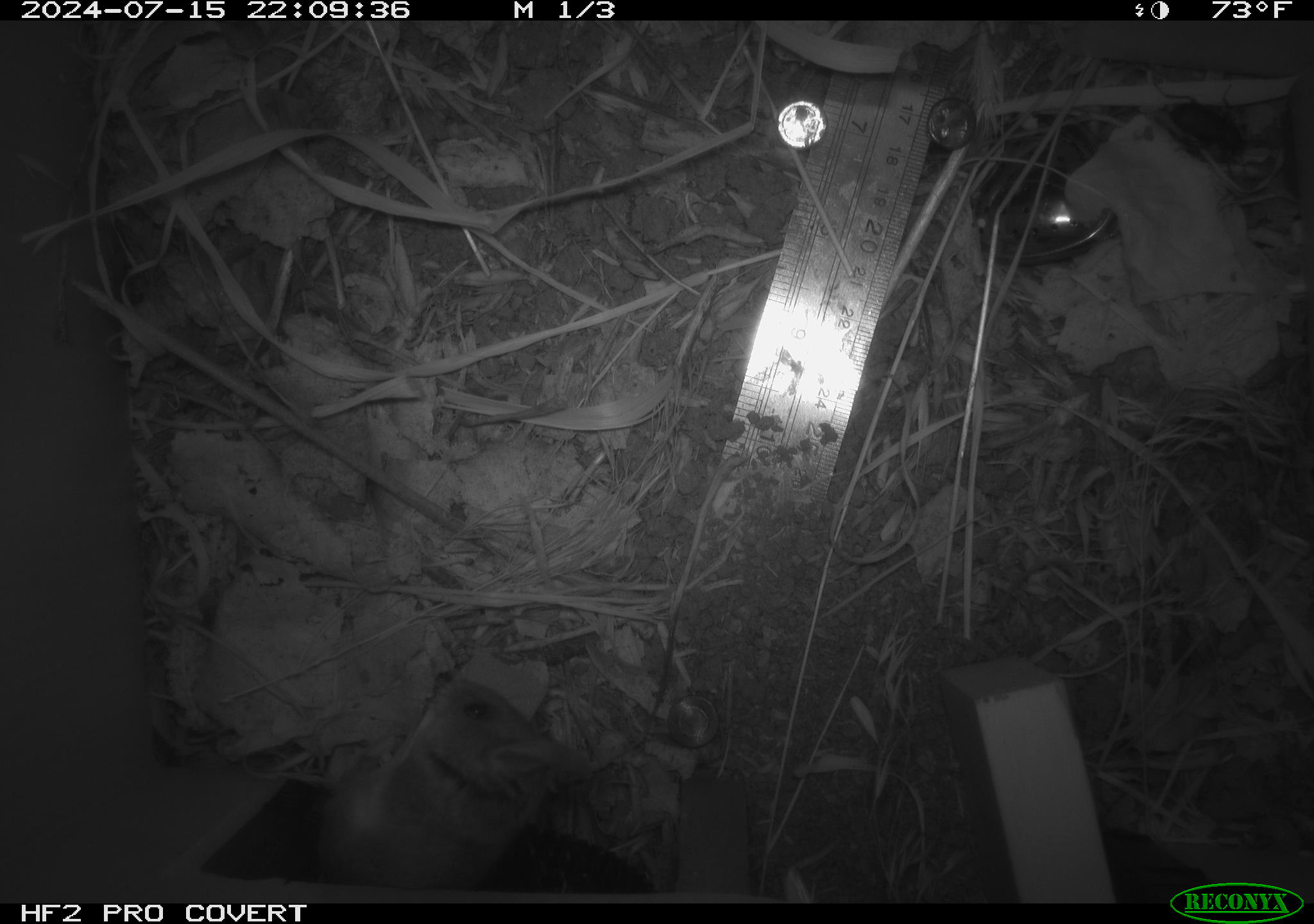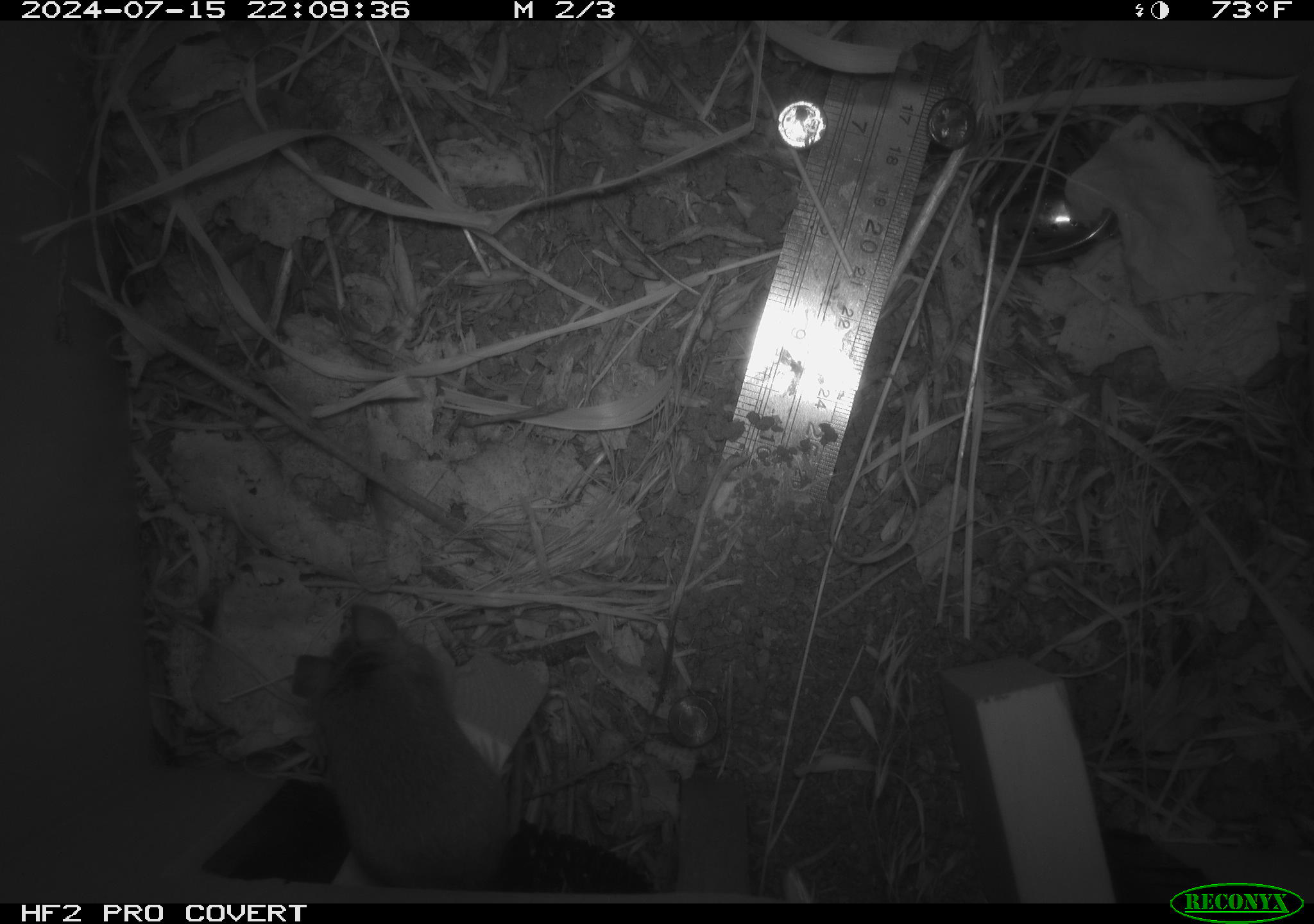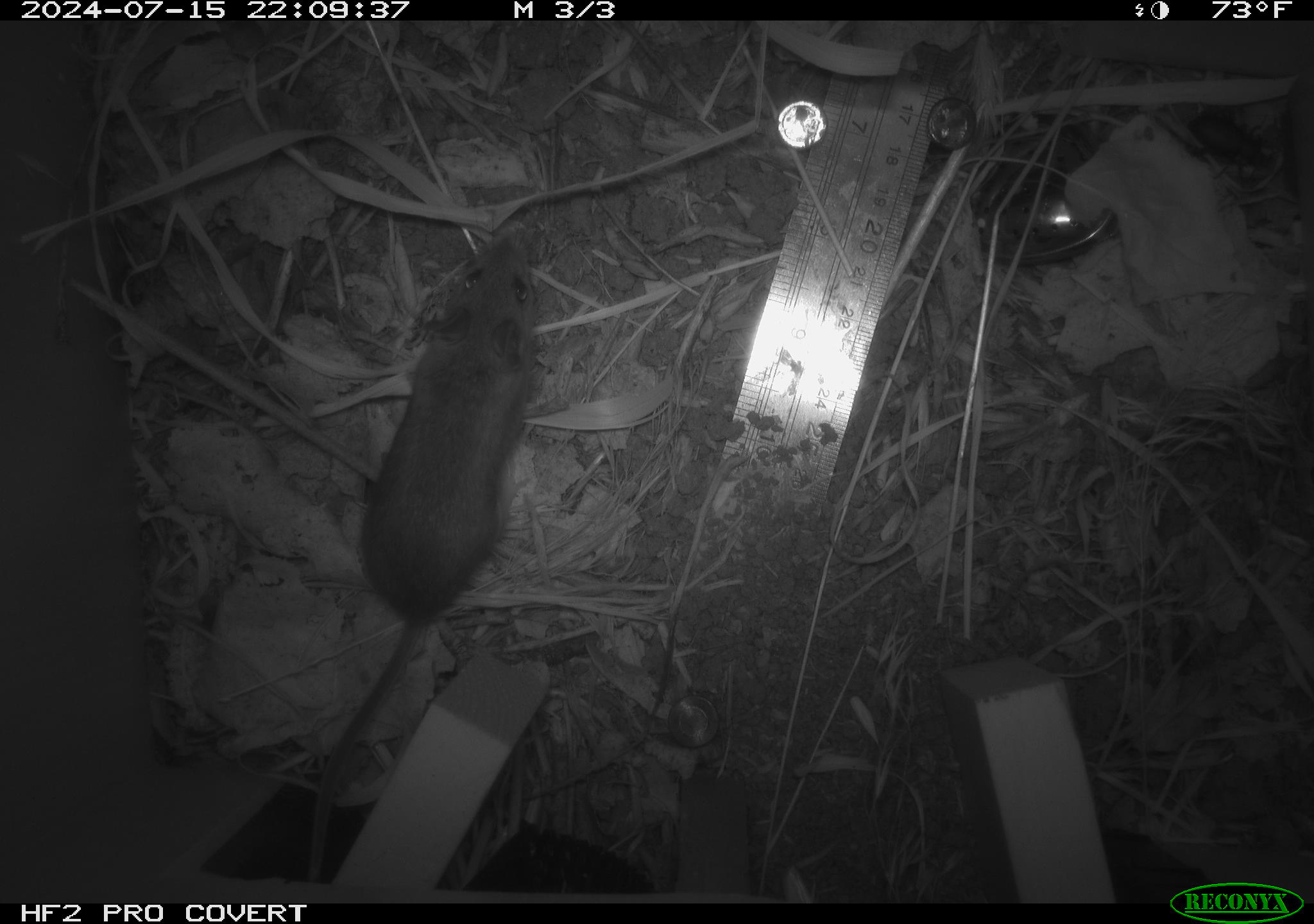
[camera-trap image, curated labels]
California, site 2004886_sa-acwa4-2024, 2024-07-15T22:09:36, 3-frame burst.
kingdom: Animalia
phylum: Chordata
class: Mammalia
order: Rodentia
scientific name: Rodentia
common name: mouse species